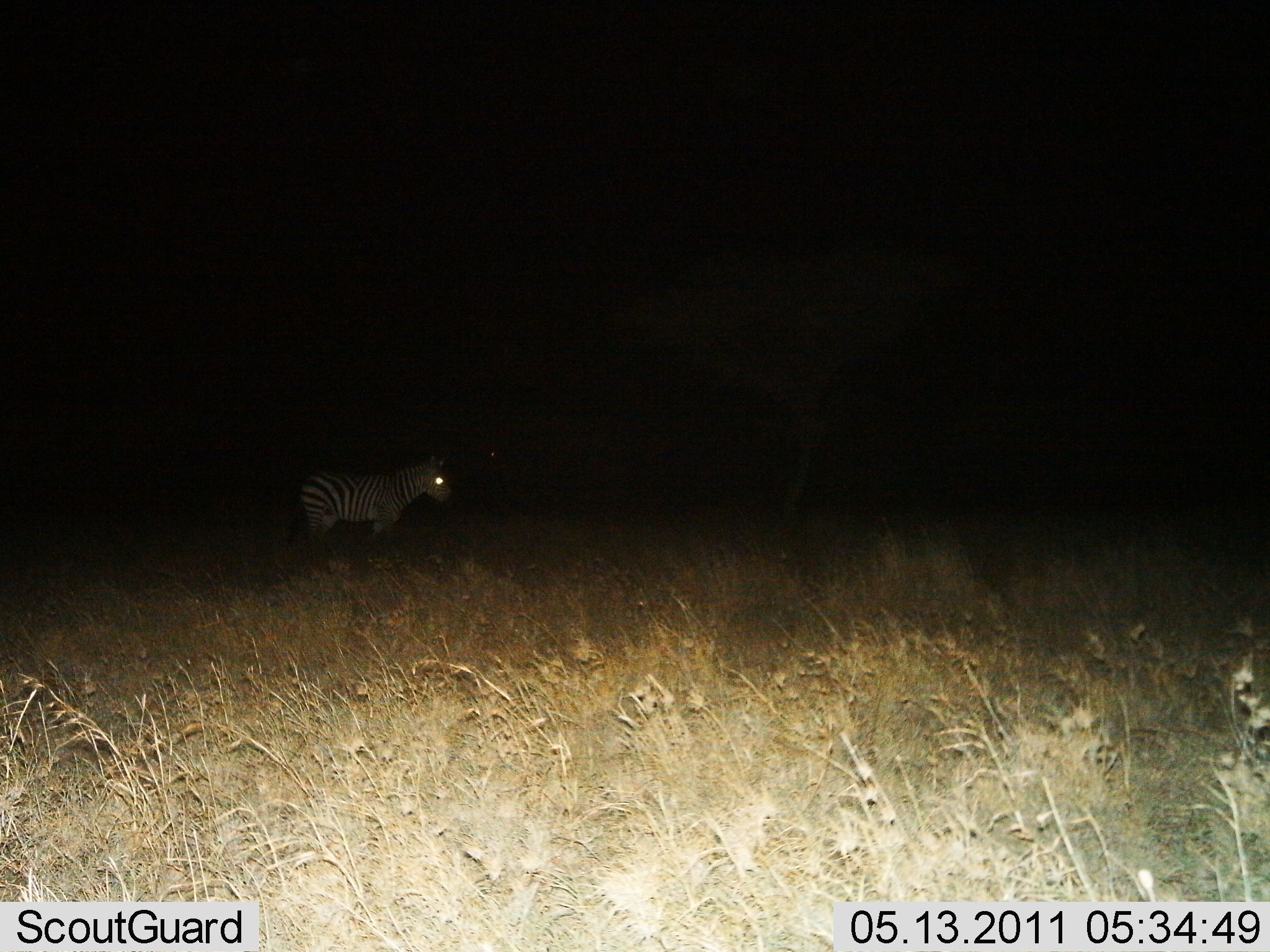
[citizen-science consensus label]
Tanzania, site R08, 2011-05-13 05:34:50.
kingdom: Animalia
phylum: Chordata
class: Mammalia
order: Perissodactyla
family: Equidae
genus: Equus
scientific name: Equus quagga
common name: plains zebra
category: zebra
Zebra (plains zebra) (Equus quagga), count 1. Behavior (volunteer vote fractions): standing 100%, resting 0%, moving 0%, interacting 0%. Young present (vote fraction): 0%. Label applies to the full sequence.